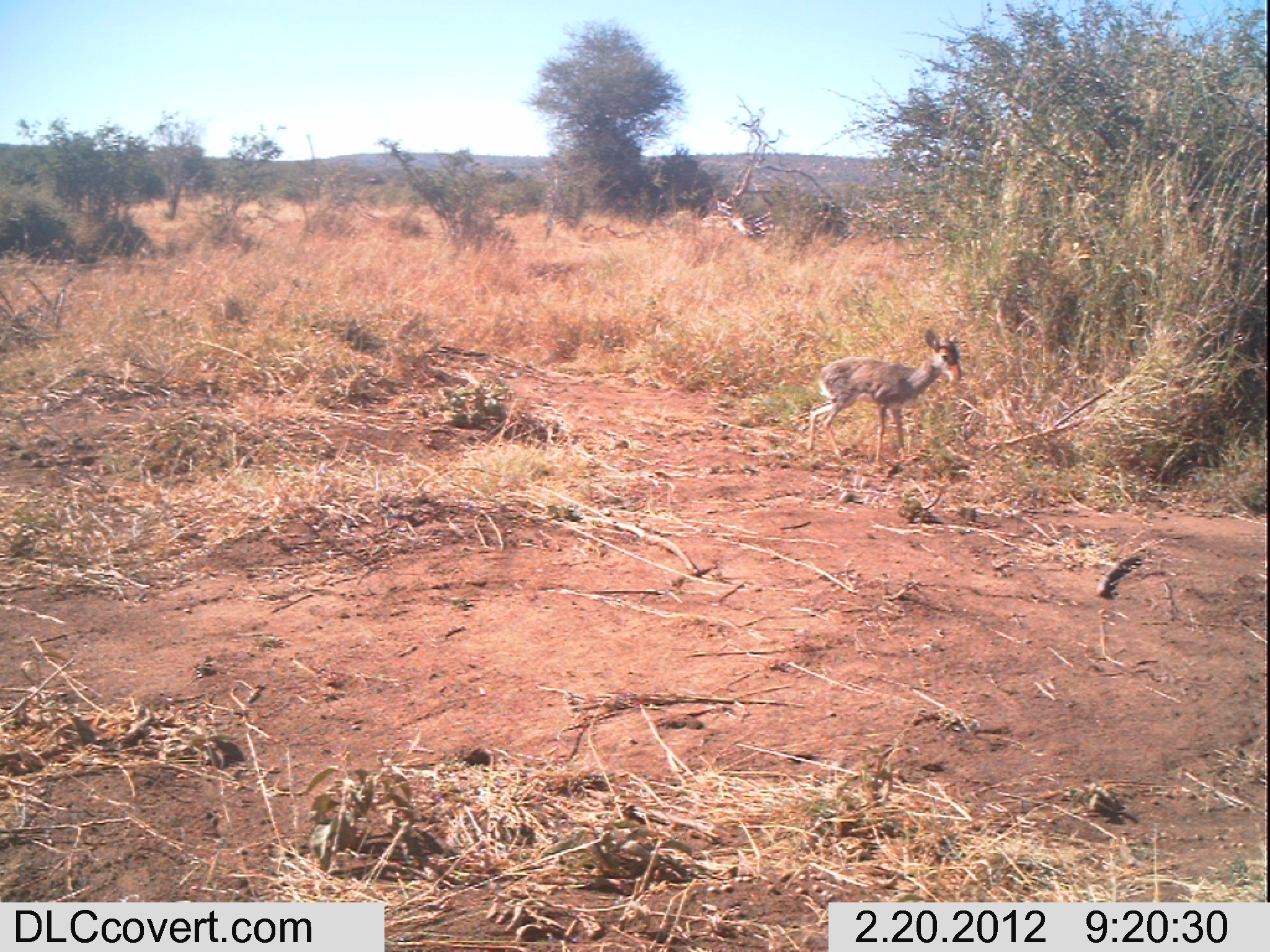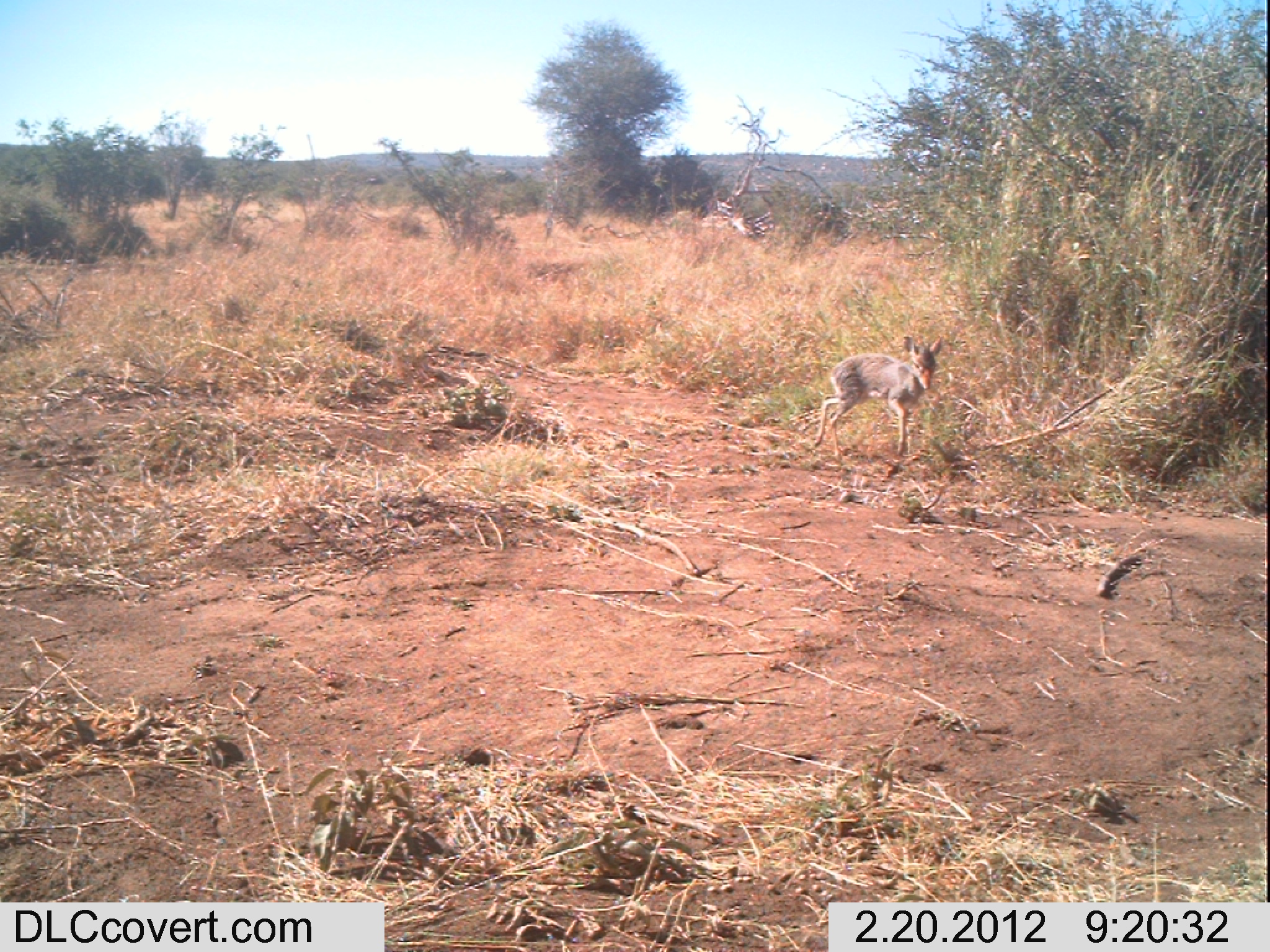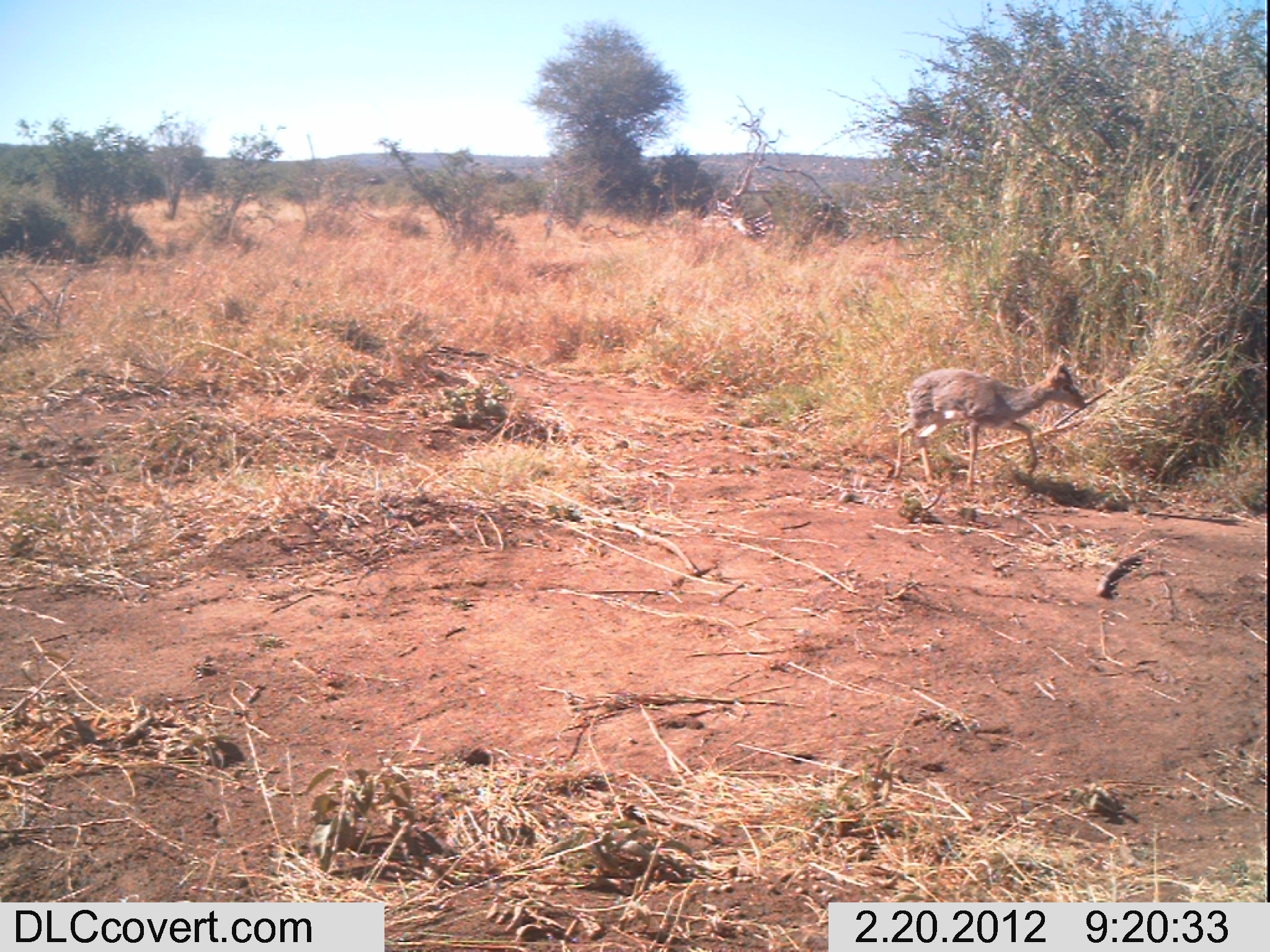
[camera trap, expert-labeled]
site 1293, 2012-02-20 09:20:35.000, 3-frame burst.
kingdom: Animalia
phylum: Chordata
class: Mammalia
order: Artiodactyla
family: Bovidae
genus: Madoqua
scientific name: Madoqua guentheri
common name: günther's dik-dik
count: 1